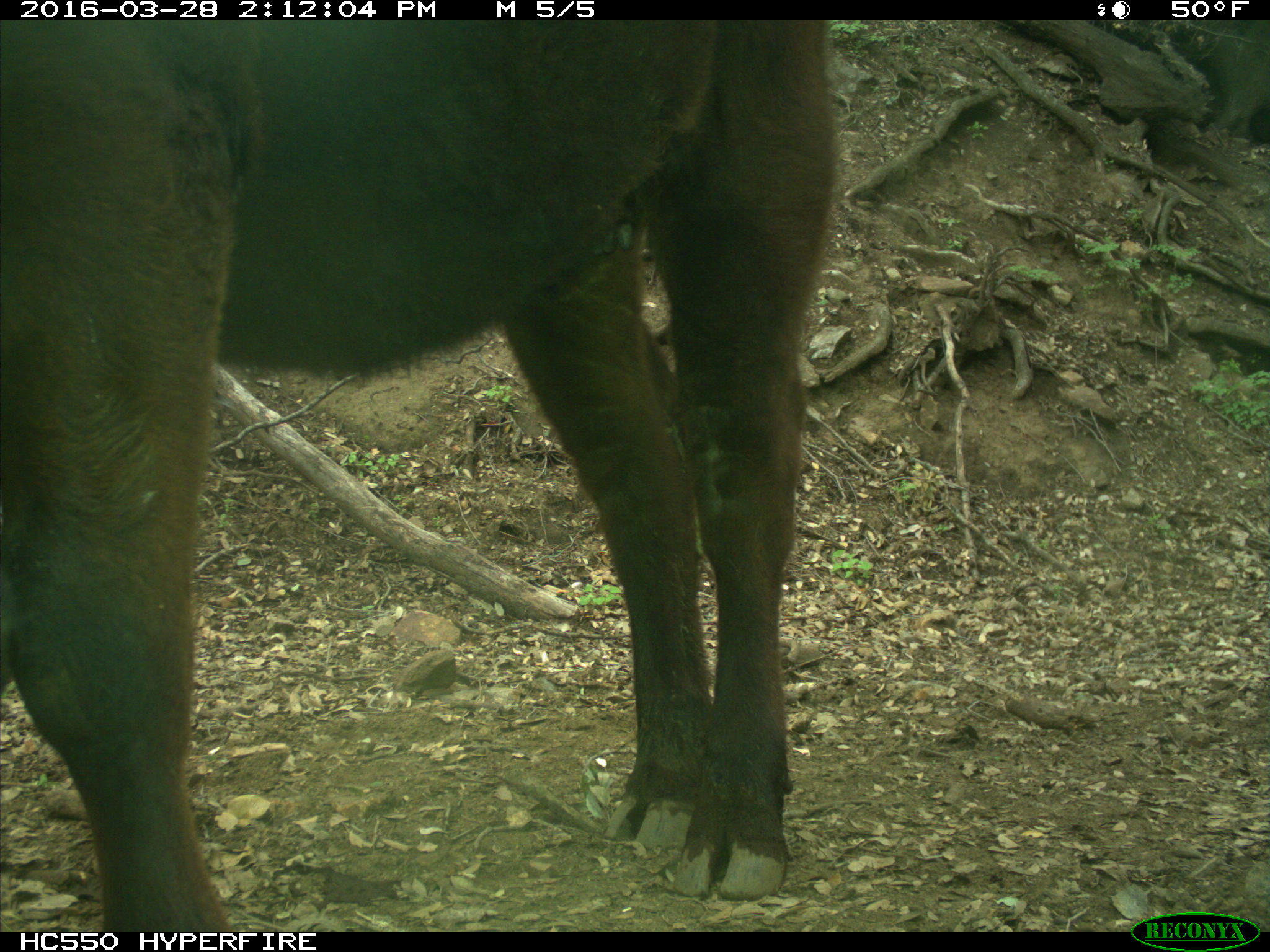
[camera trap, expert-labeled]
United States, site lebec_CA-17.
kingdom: Animalia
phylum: Chordata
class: Mammalia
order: Artiodactyla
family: Bovidae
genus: Bos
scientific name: Bos taurus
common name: domestic cow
Bos taurus (domestic cow).